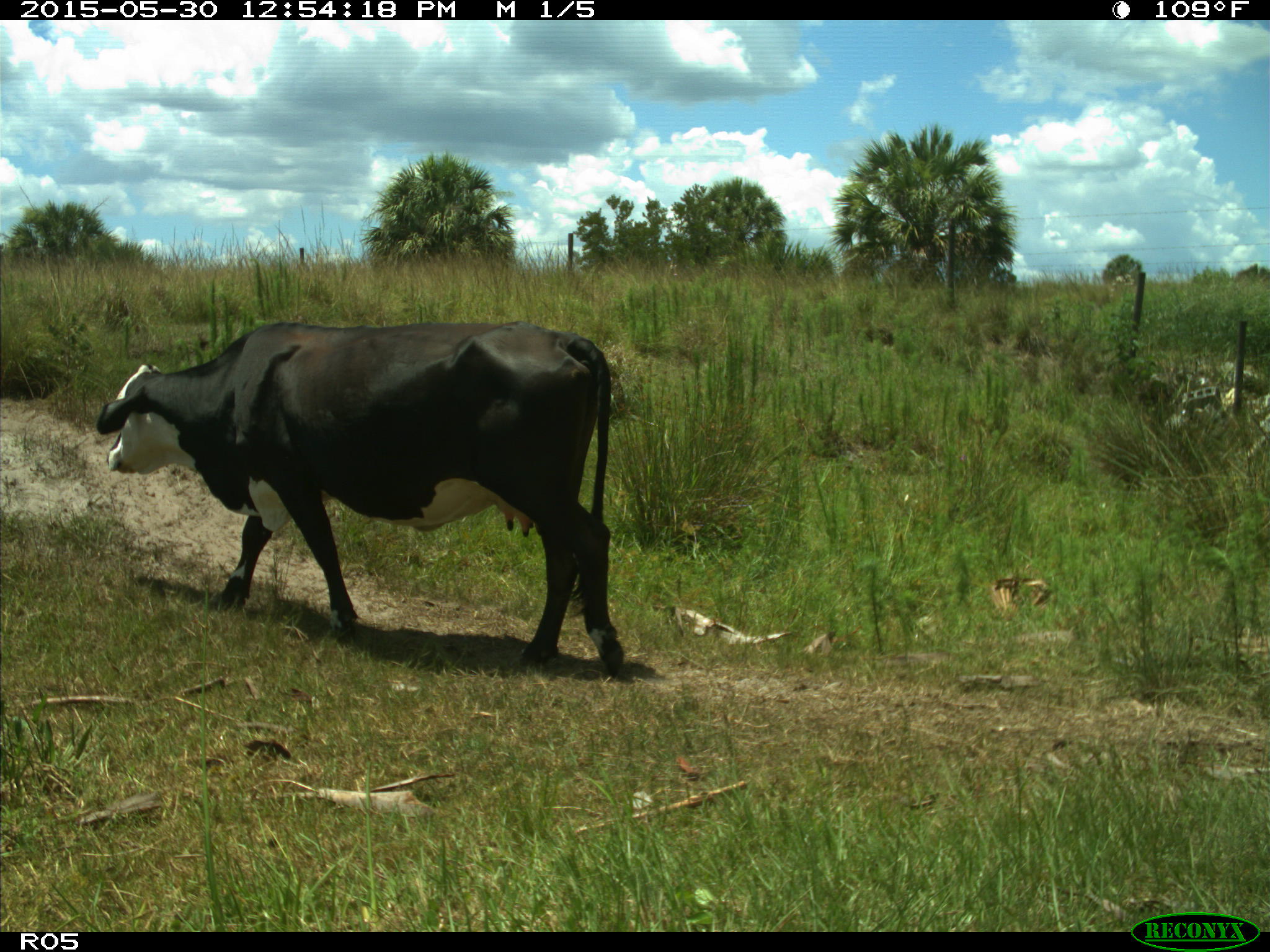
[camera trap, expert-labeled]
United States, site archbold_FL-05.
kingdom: Animalia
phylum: Chordata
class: Mammalia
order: Artiodactyla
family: Bovidae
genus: Bos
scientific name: Bos taurus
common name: domestic cow